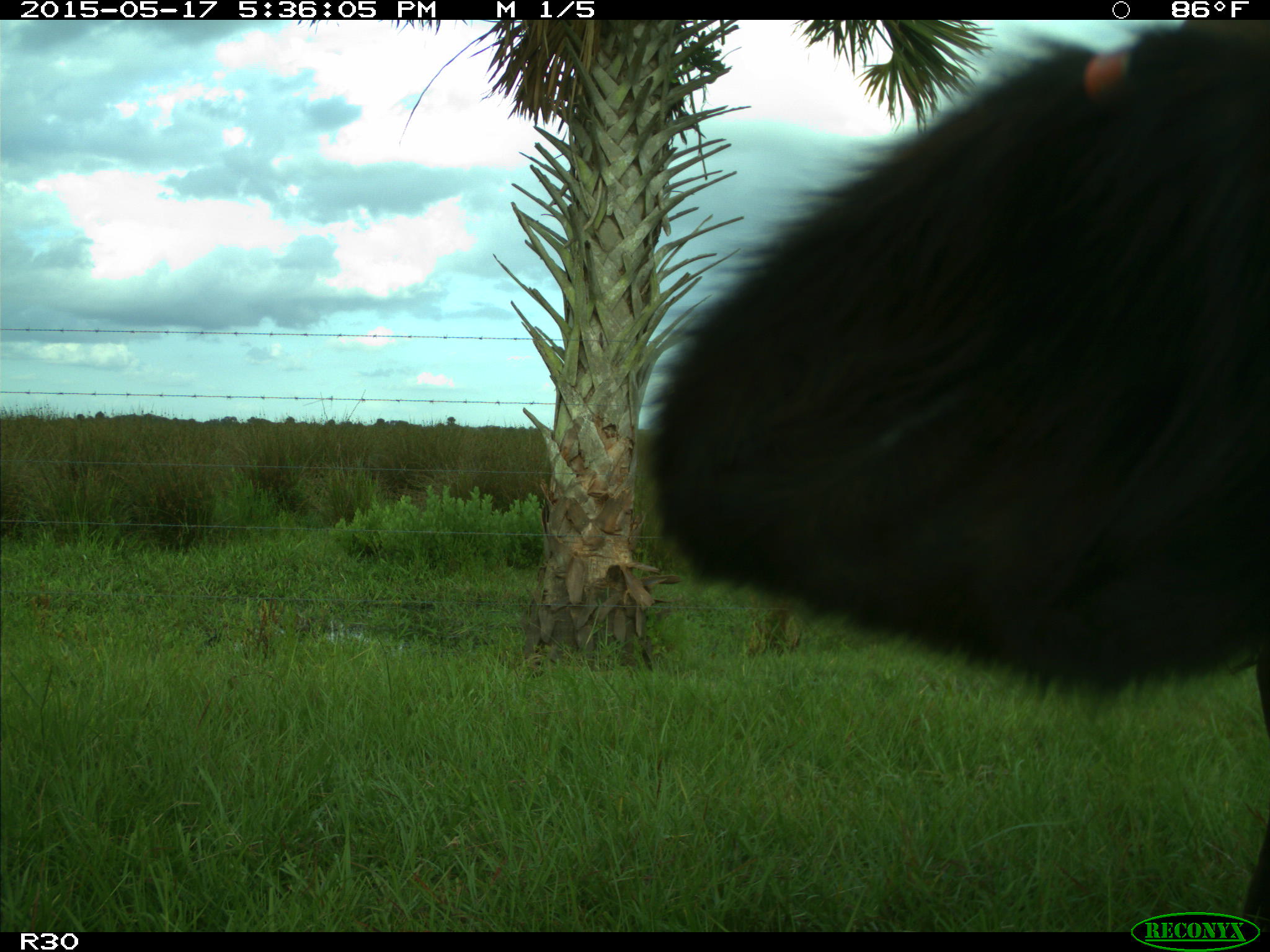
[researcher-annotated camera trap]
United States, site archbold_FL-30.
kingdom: Animalia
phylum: Chordata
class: Mammalia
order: Artiodactyla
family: Bovidae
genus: Bos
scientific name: Bos taurus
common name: domestic cow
Bos taurus (domestic cow).